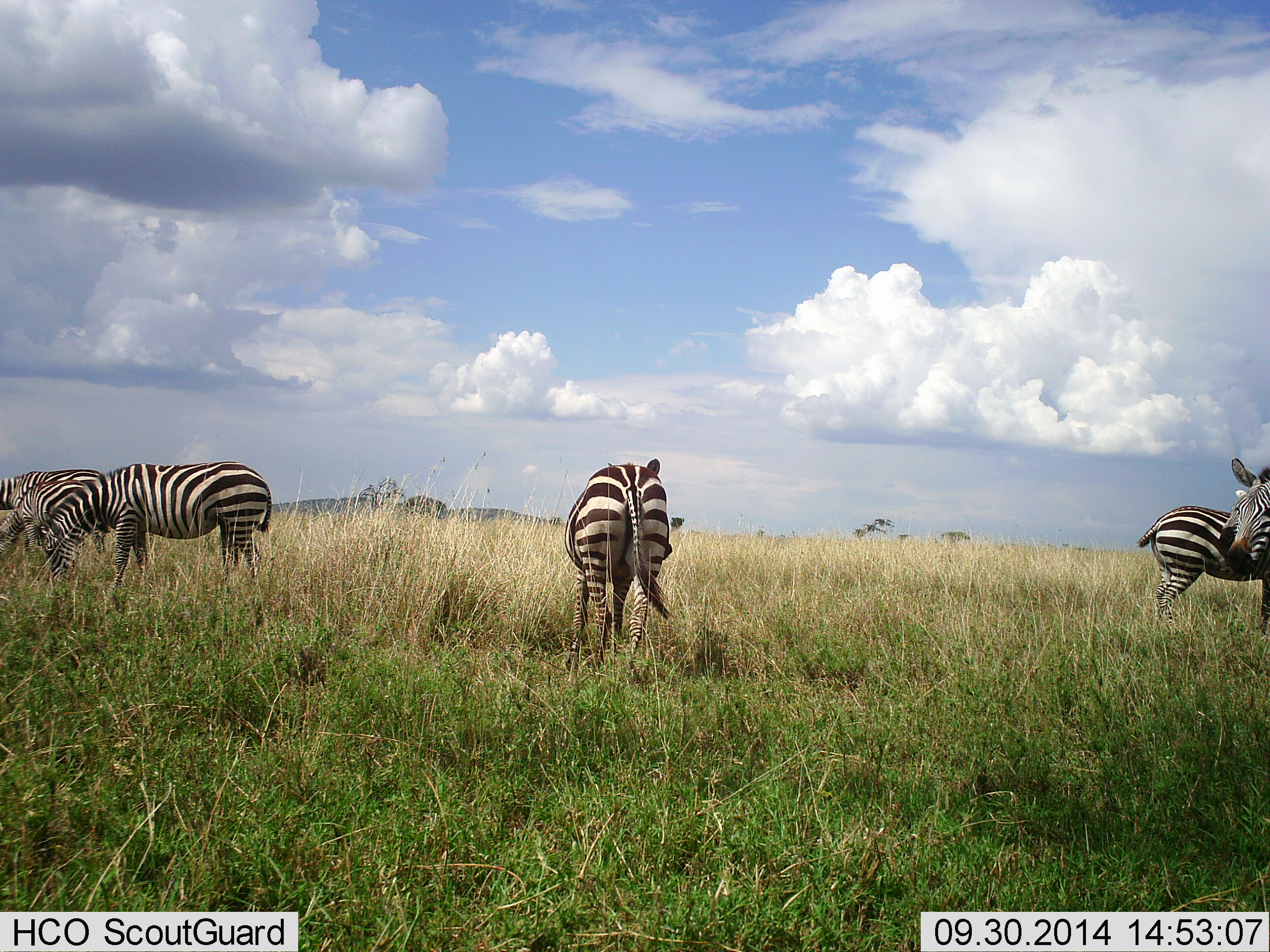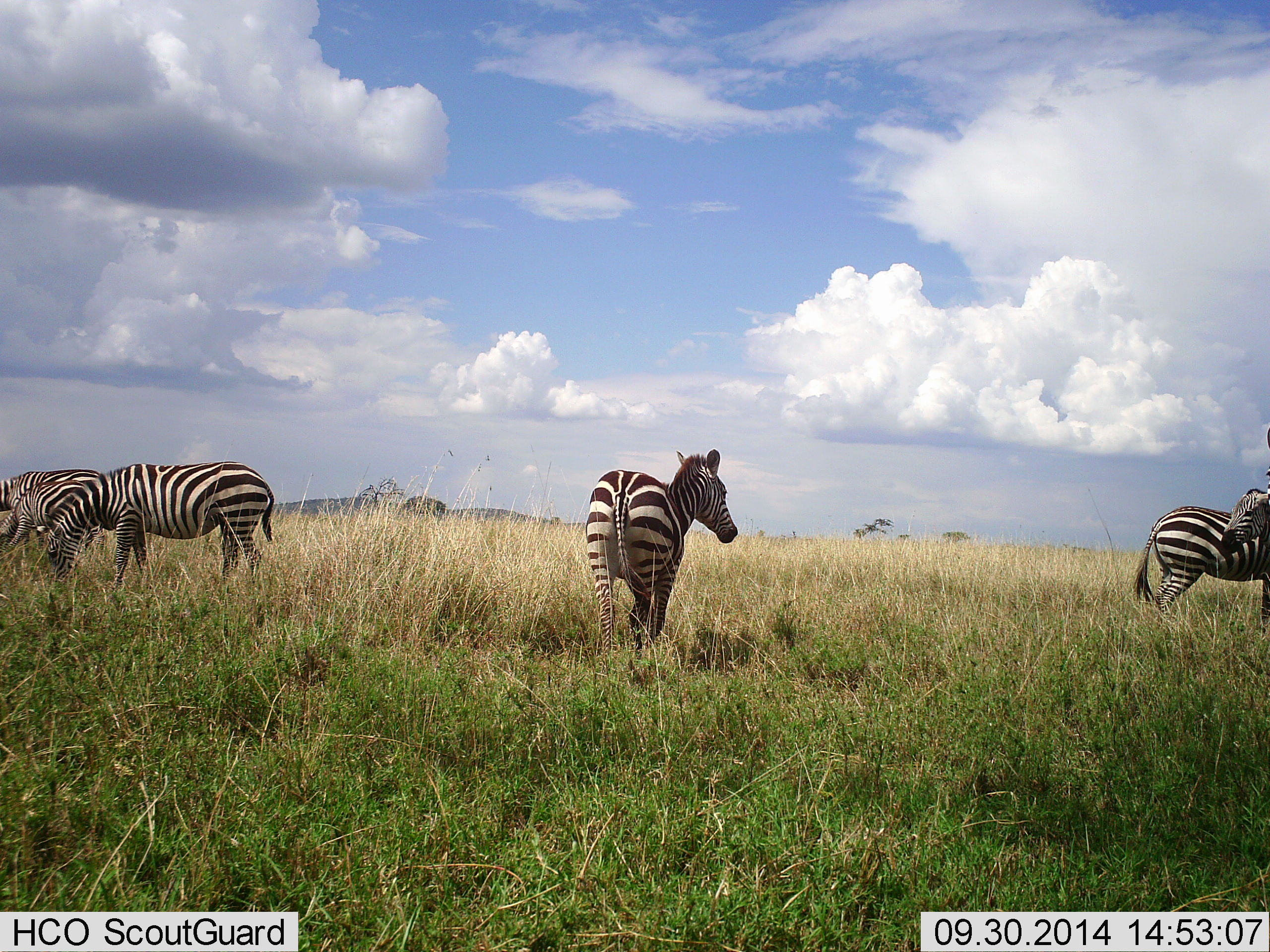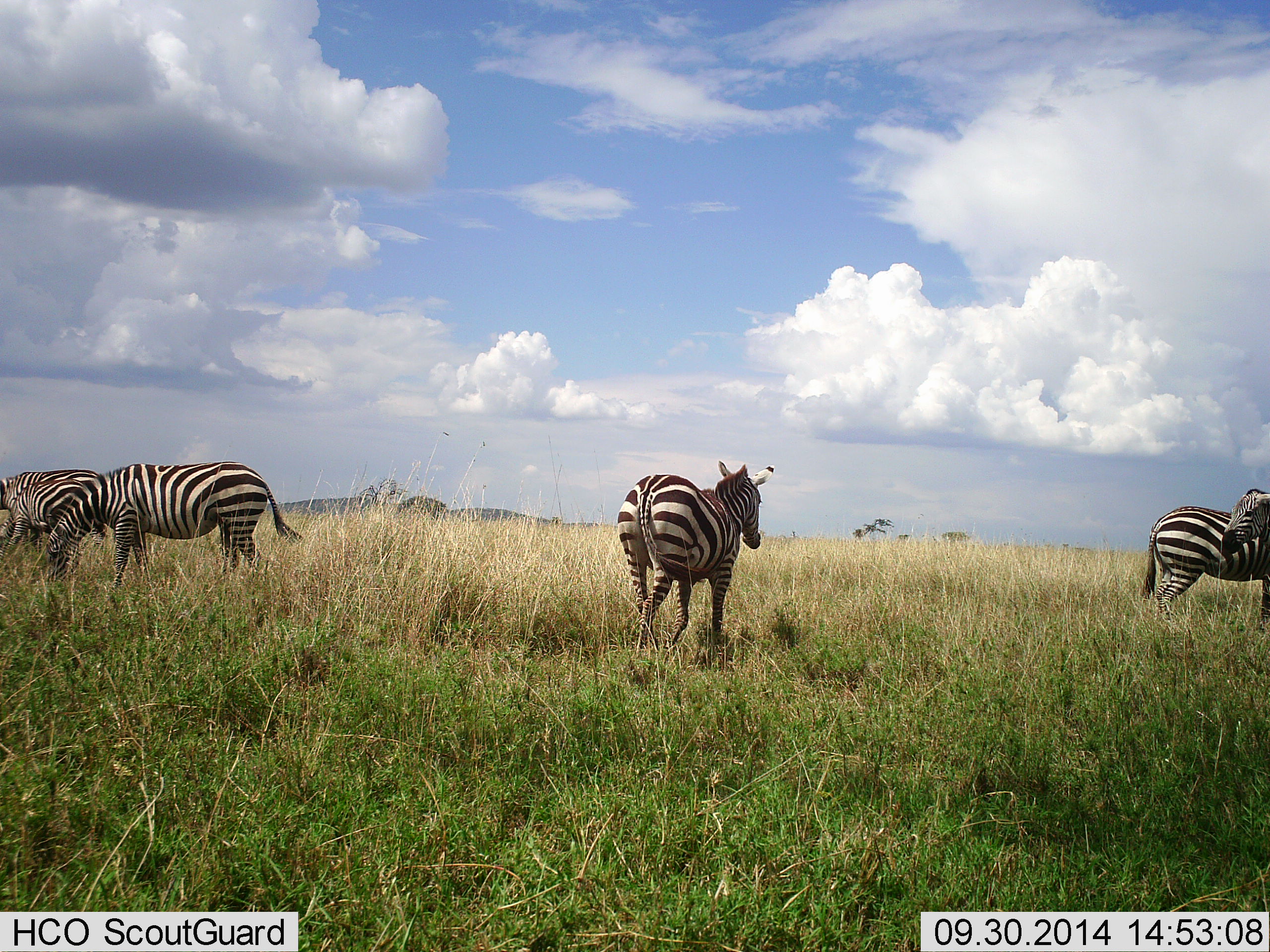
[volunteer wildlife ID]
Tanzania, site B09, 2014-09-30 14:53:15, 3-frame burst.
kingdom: Animalia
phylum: Chordata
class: Mammalia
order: Perissodactyla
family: Equidae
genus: Equus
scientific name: Equus quagga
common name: plains zebra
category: zebra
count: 6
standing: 60%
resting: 0%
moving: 50%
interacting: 10%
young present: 10%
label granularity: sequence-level